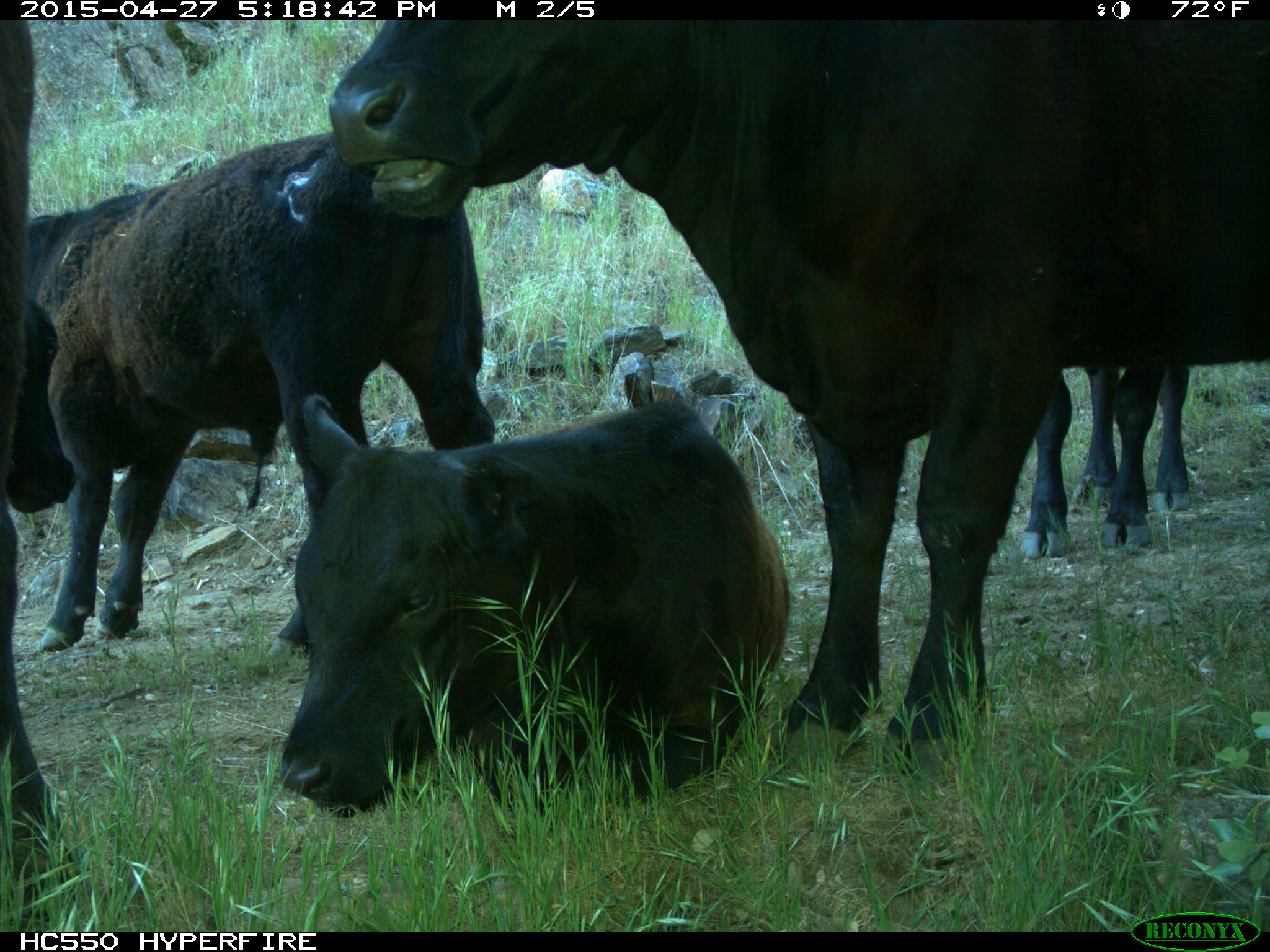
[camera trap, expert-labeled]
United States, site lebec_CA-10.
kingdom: Animalia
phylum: Chordata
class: Mammalia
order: Artiodactyla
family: Bovidae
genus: Bos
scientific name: Bos taurus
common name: domestic cow